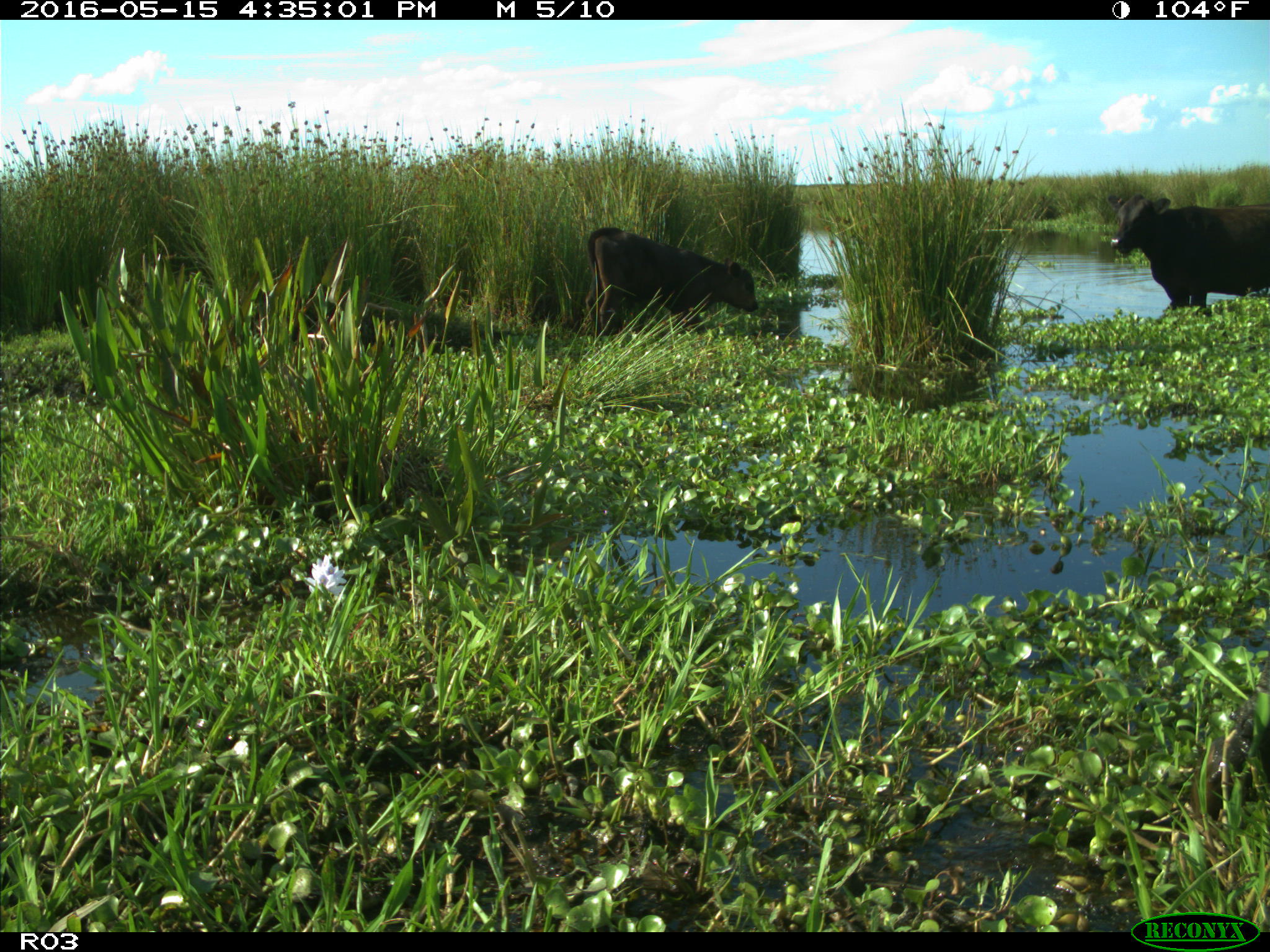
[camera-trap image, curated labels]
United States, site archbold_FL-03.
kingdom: Animalia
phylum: Chordata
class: Mammalia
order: Artiodactyla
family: Bovidae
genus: Bos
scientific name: Bos taurus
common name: domestic cow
Bos taurus (domestic cow).